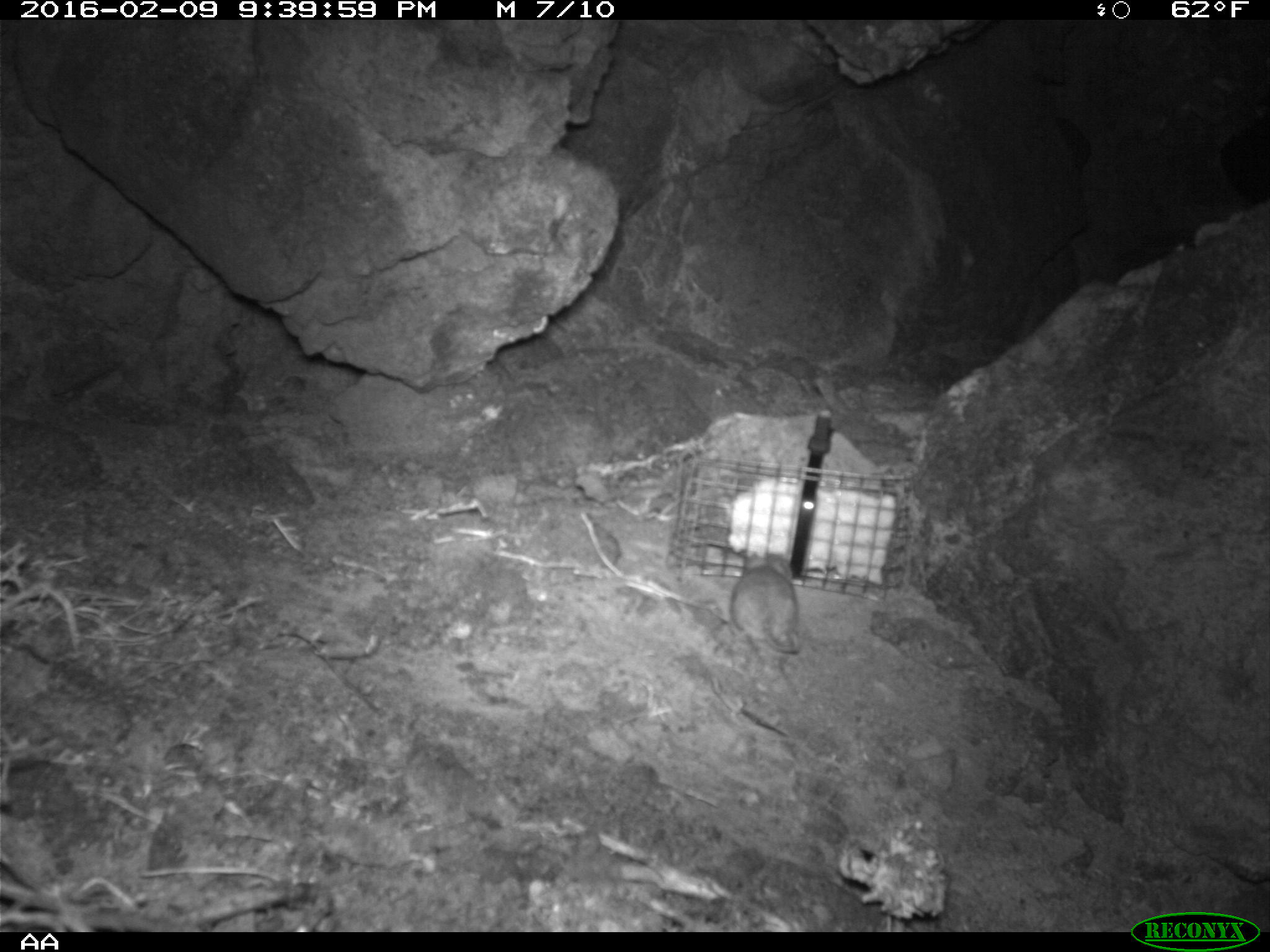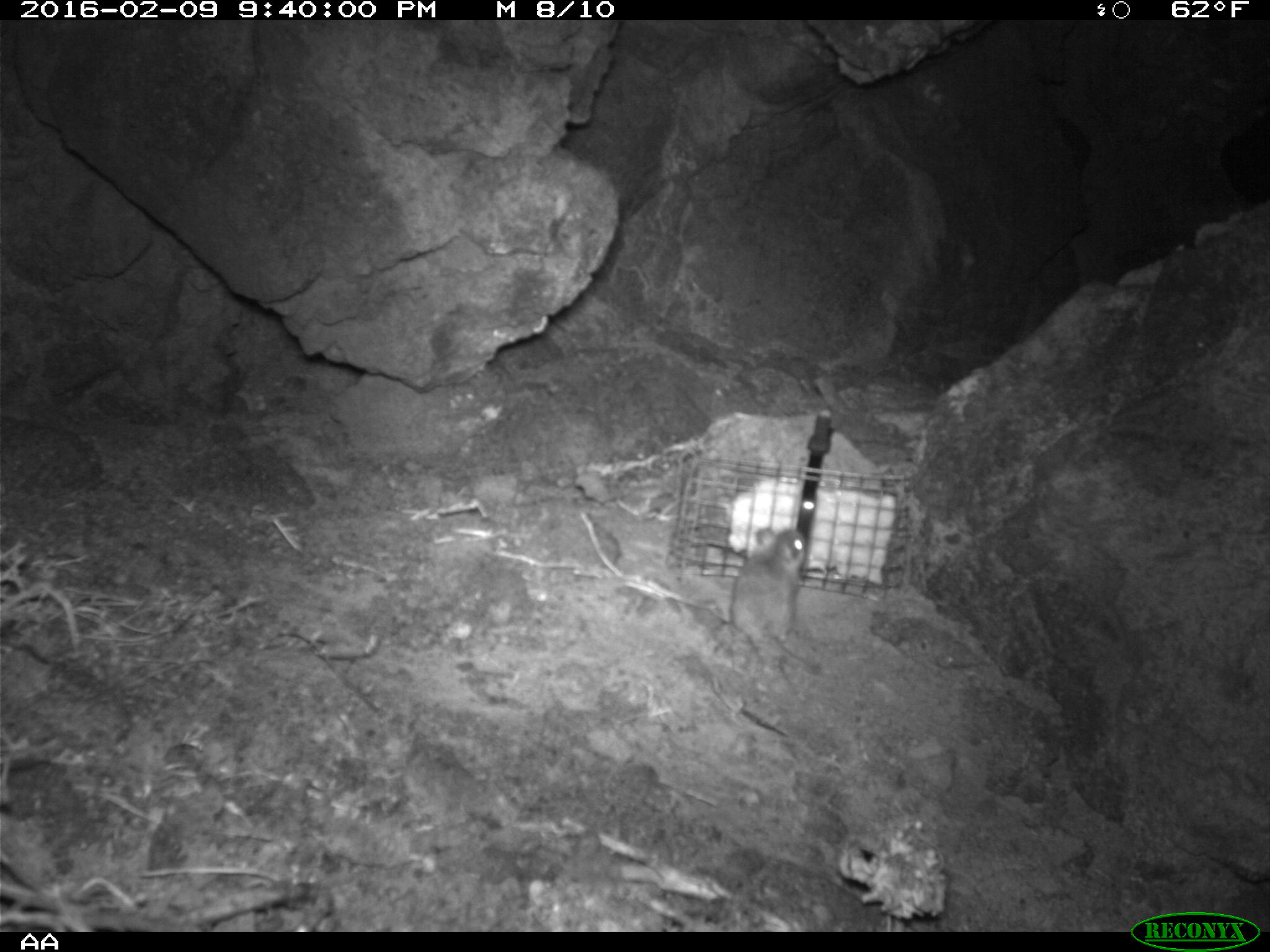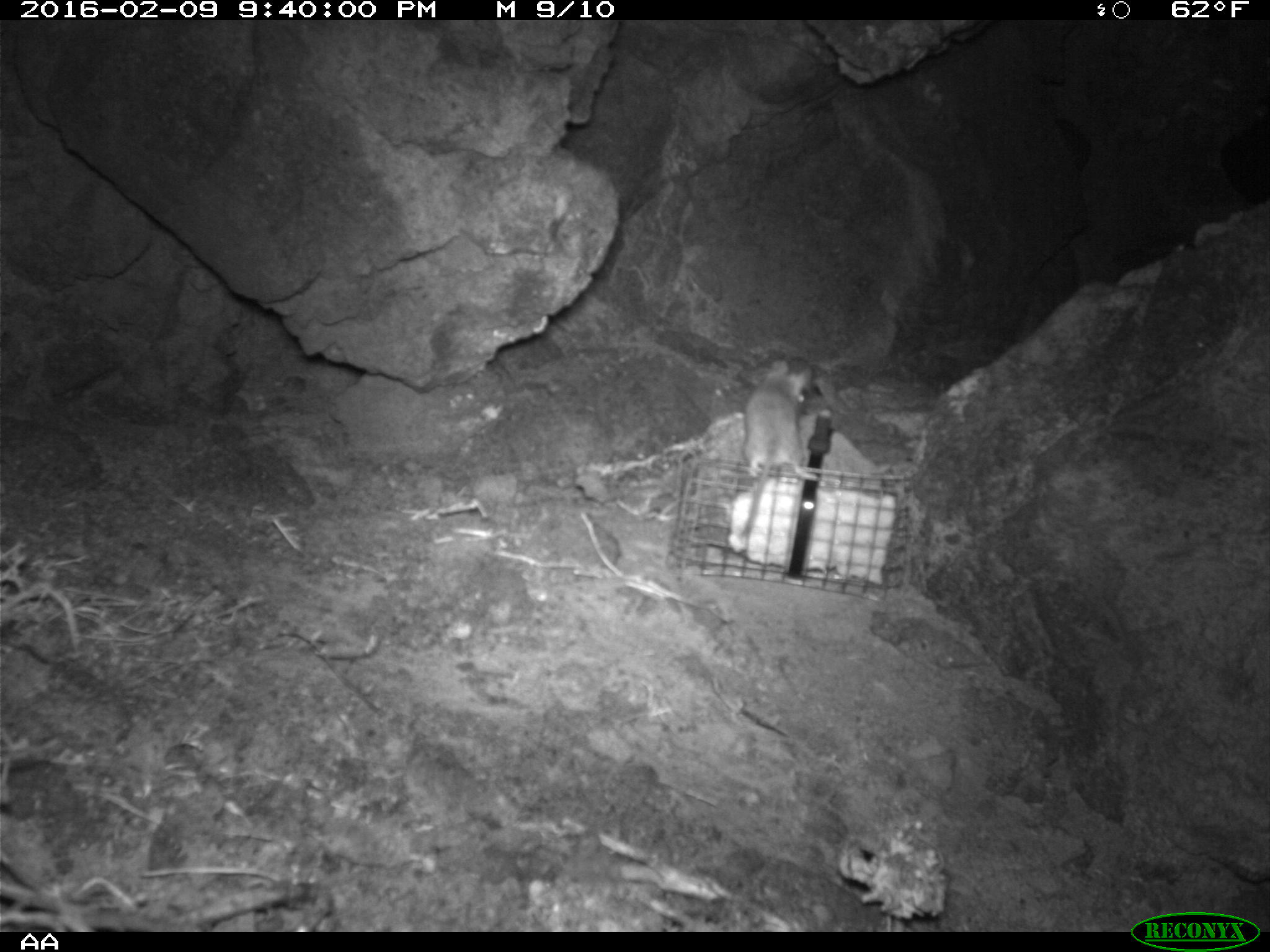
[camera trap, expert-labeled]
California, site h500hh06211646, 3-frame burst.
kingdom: Animalia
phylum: Chordata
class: Mammalia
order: Rodentia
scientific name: Rodentia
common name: rodent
Rodent (Rodentia).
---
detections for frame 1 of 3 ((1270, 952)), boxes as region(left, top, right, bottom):
rodent: region(730, 545, 806, 656)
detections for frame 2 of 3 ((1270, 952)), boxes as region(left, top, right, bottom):
rodent: region(730, 526, 820, 669)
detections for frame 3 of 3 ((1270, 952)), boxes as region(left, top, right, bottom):
rodent: region(739, 358, 820, 540)